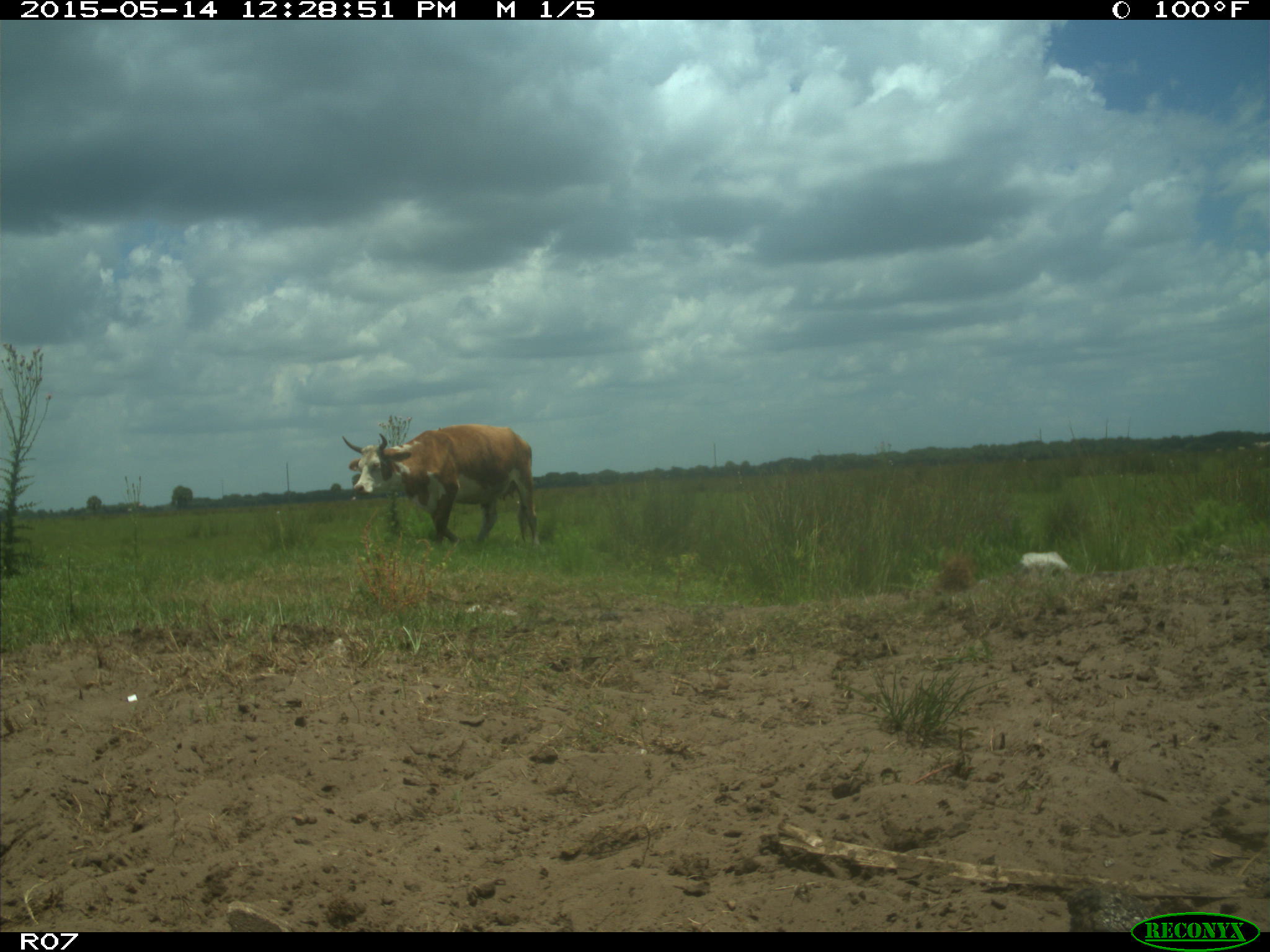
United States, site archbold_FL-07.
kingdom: Animalia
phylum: Chordata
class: Mammalia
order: Artiodactyla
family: Bovidae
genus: Bos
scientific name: Bos taurus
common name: domestic cow